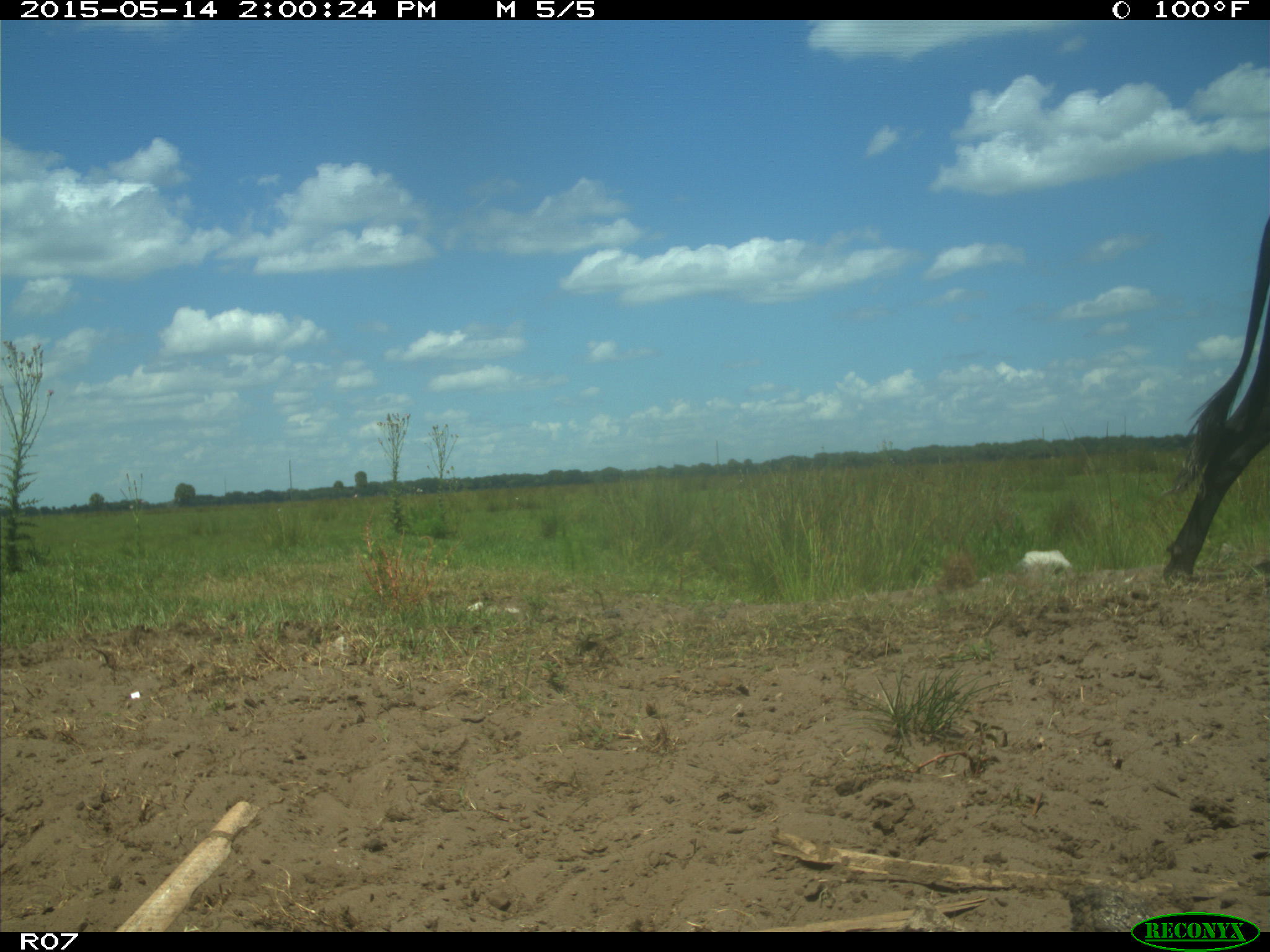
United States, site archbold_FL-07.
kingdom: Animalia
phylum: Chordata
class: Mammalia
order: Artiodactyla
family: Bovidae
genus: Bos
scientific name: Bos taurus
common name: domestic cow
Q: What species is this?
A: Bos taurus (domestic cow).